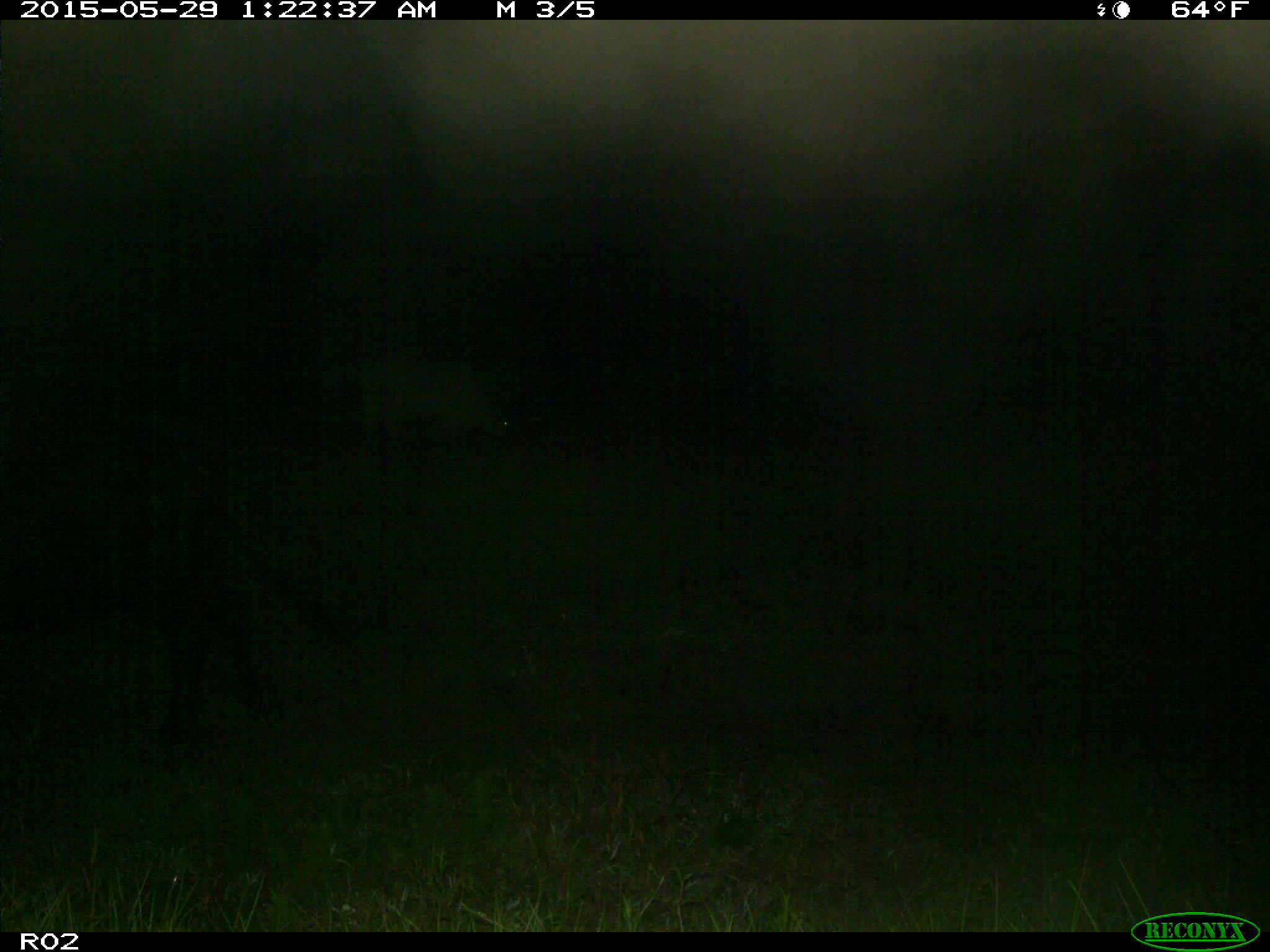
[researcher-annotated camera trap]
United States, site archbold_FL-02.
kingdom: Animalia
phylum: Chordata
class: Mammalia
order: Artiodactyla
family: Bovidae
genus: Bos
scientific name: Bos taurus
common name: domestic cow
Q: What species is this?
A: Bos taurus (domestic cow).